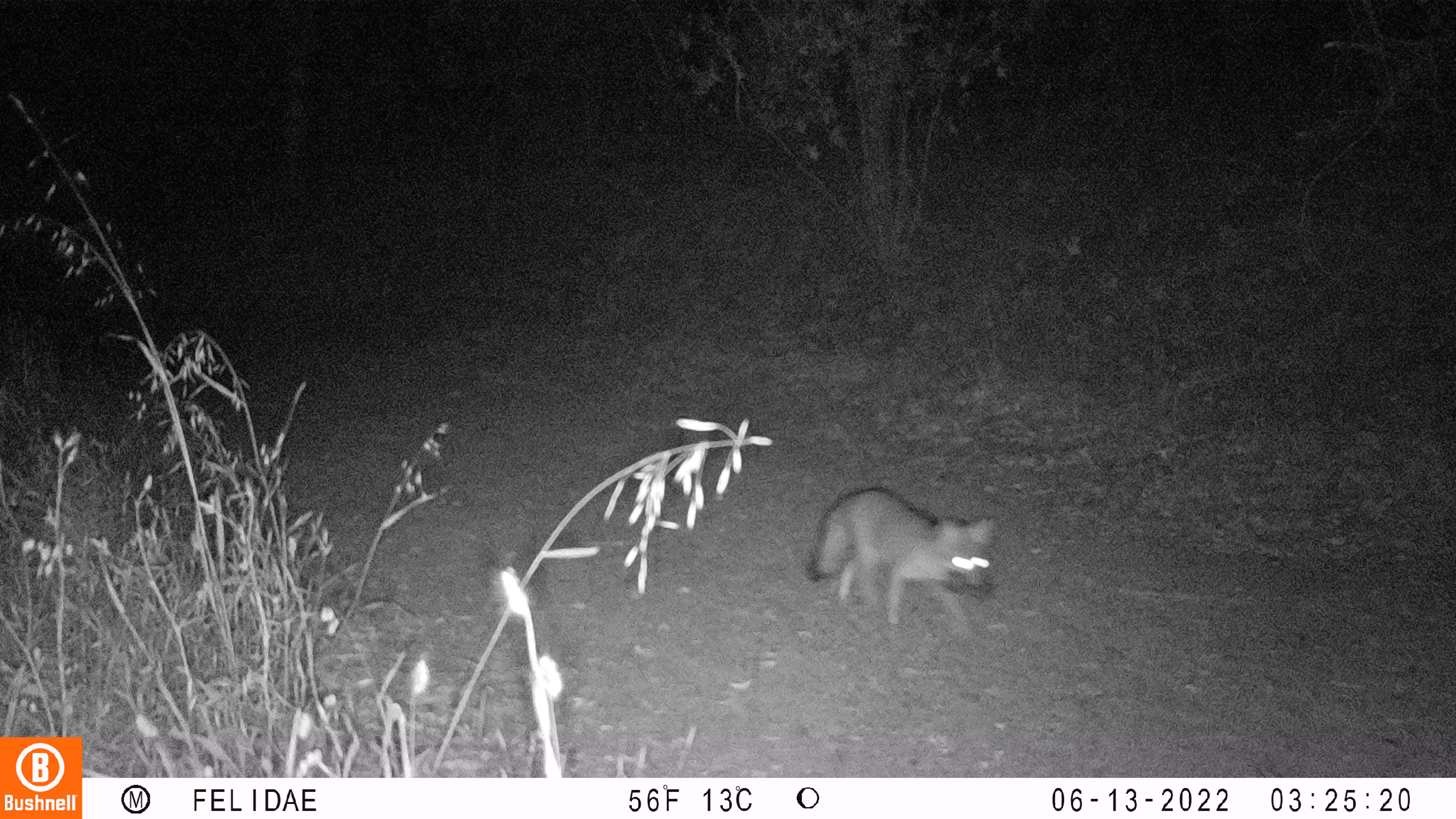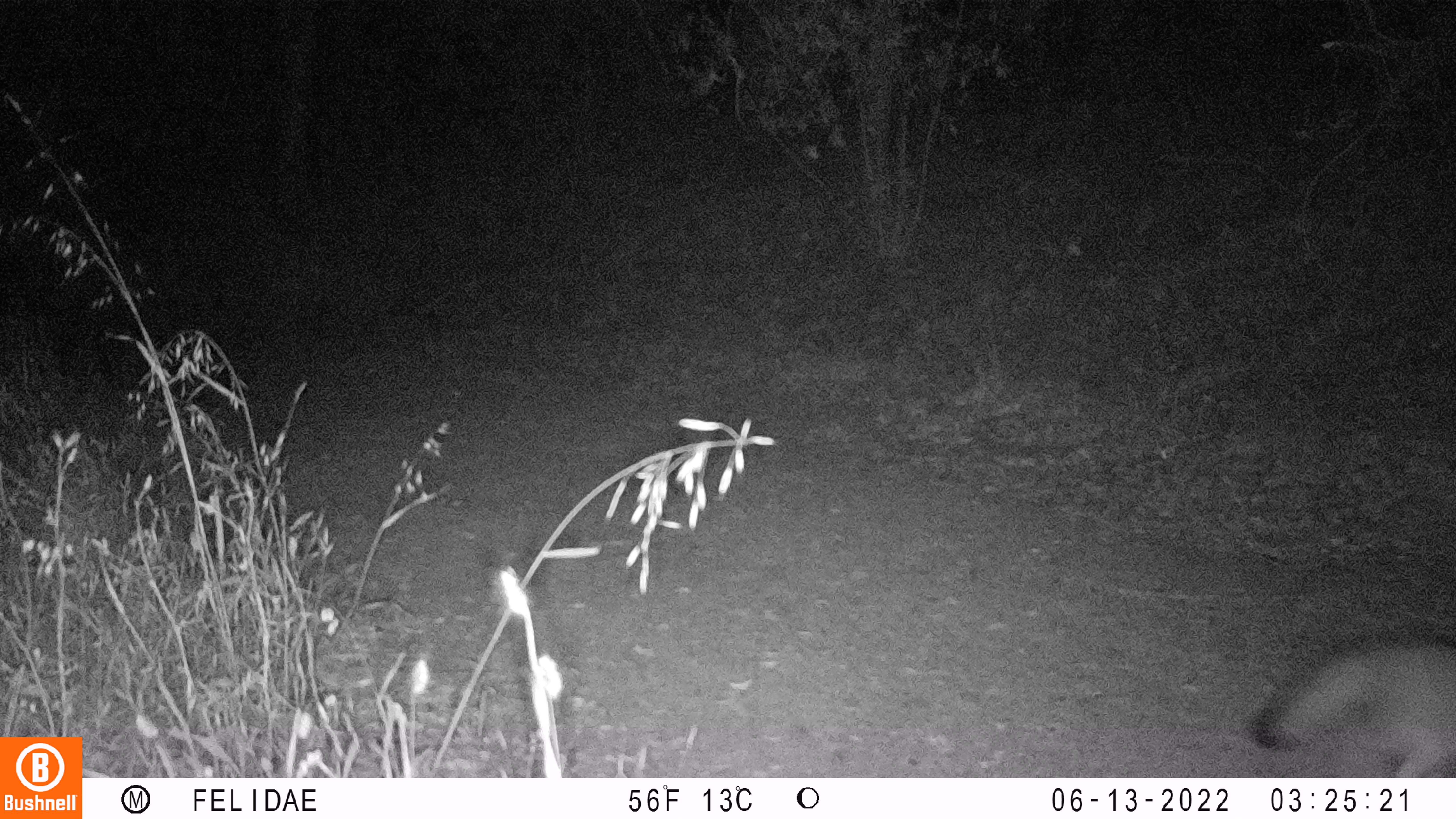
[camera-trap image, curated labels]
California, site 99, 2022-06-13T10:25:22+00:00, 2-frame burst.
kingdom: Animalia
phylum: Chordata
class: Mammalia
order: Carnivora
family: Canidae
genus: Urocyon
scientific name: Urocyon cinereoargenteus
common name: gray fox